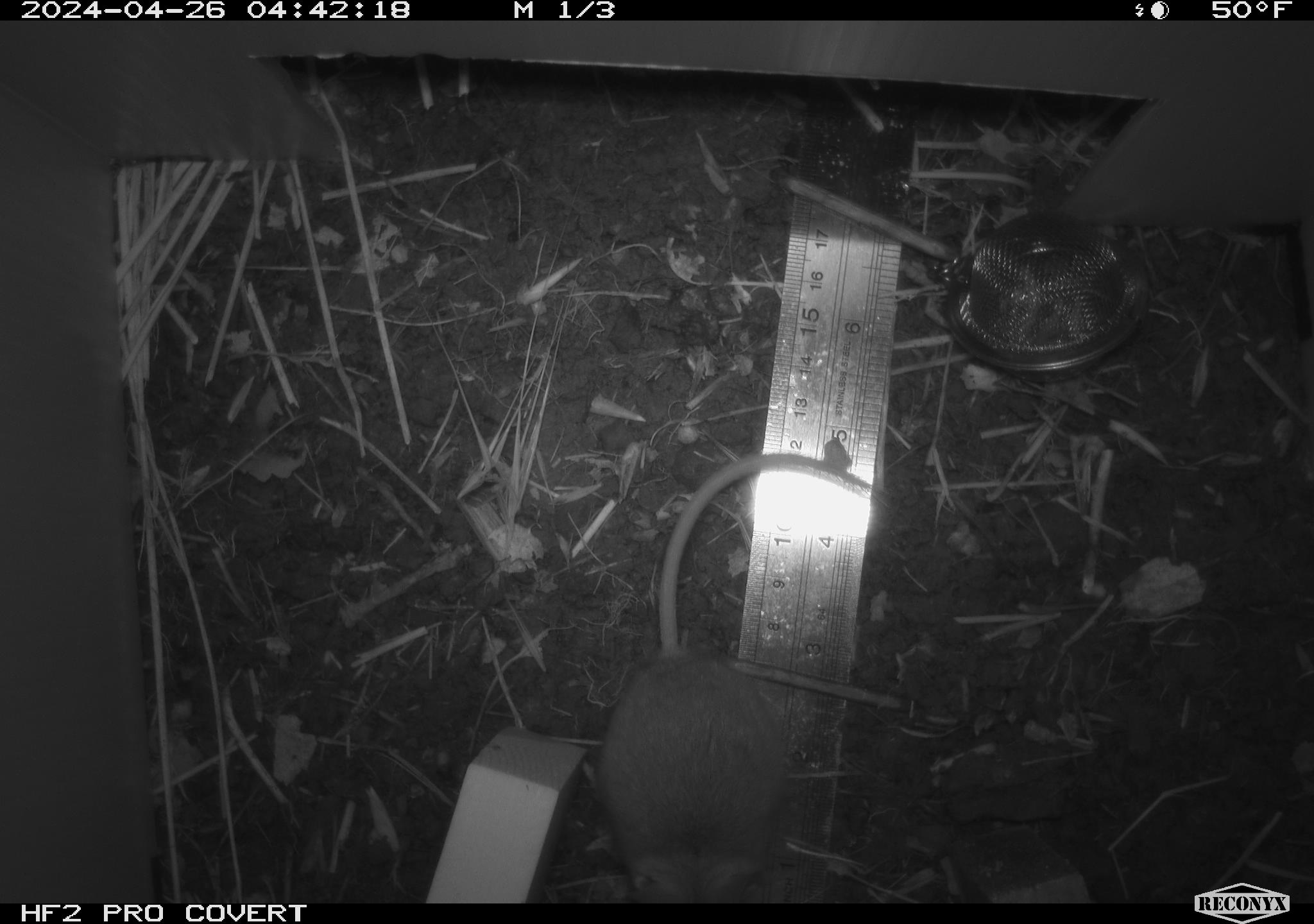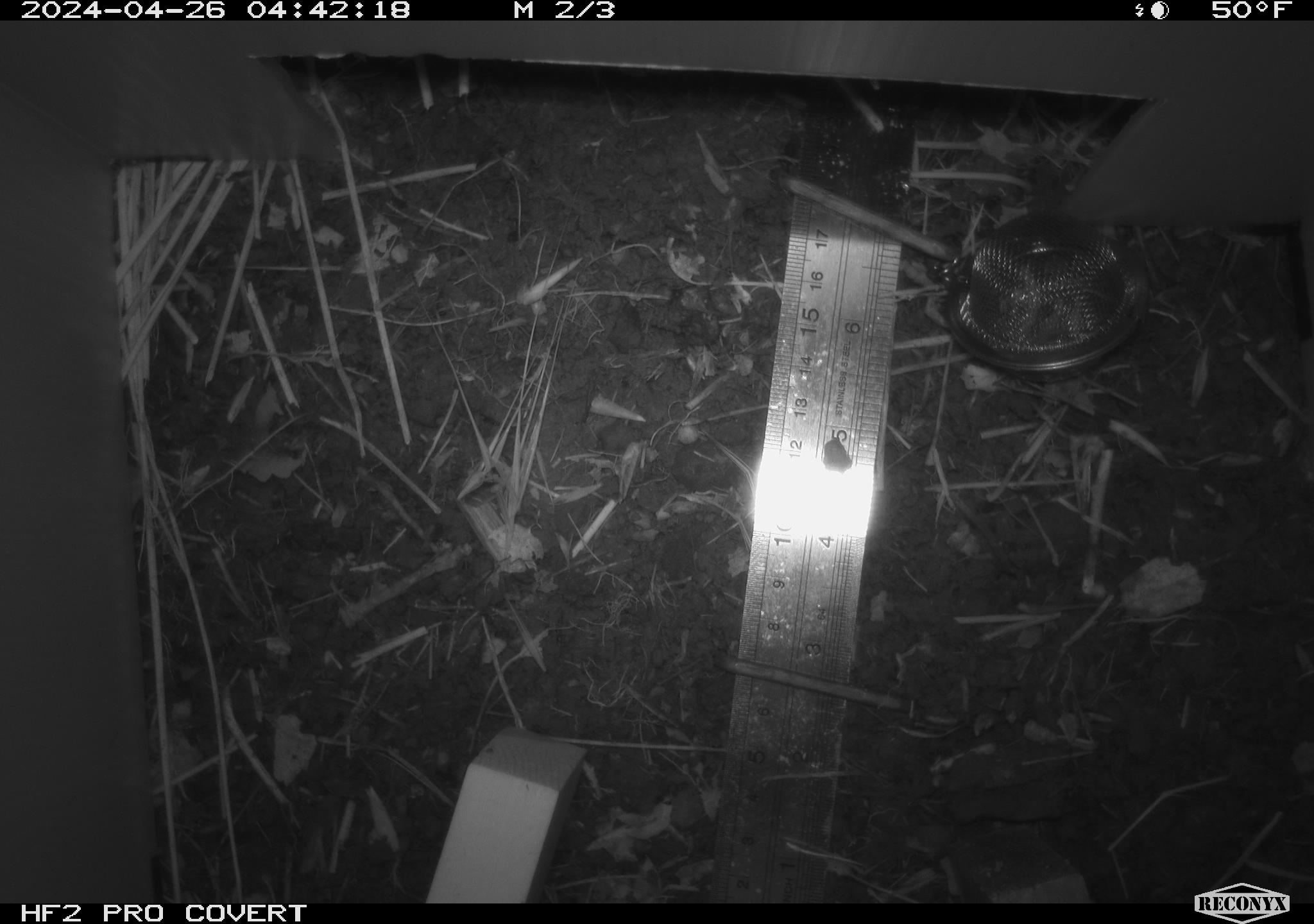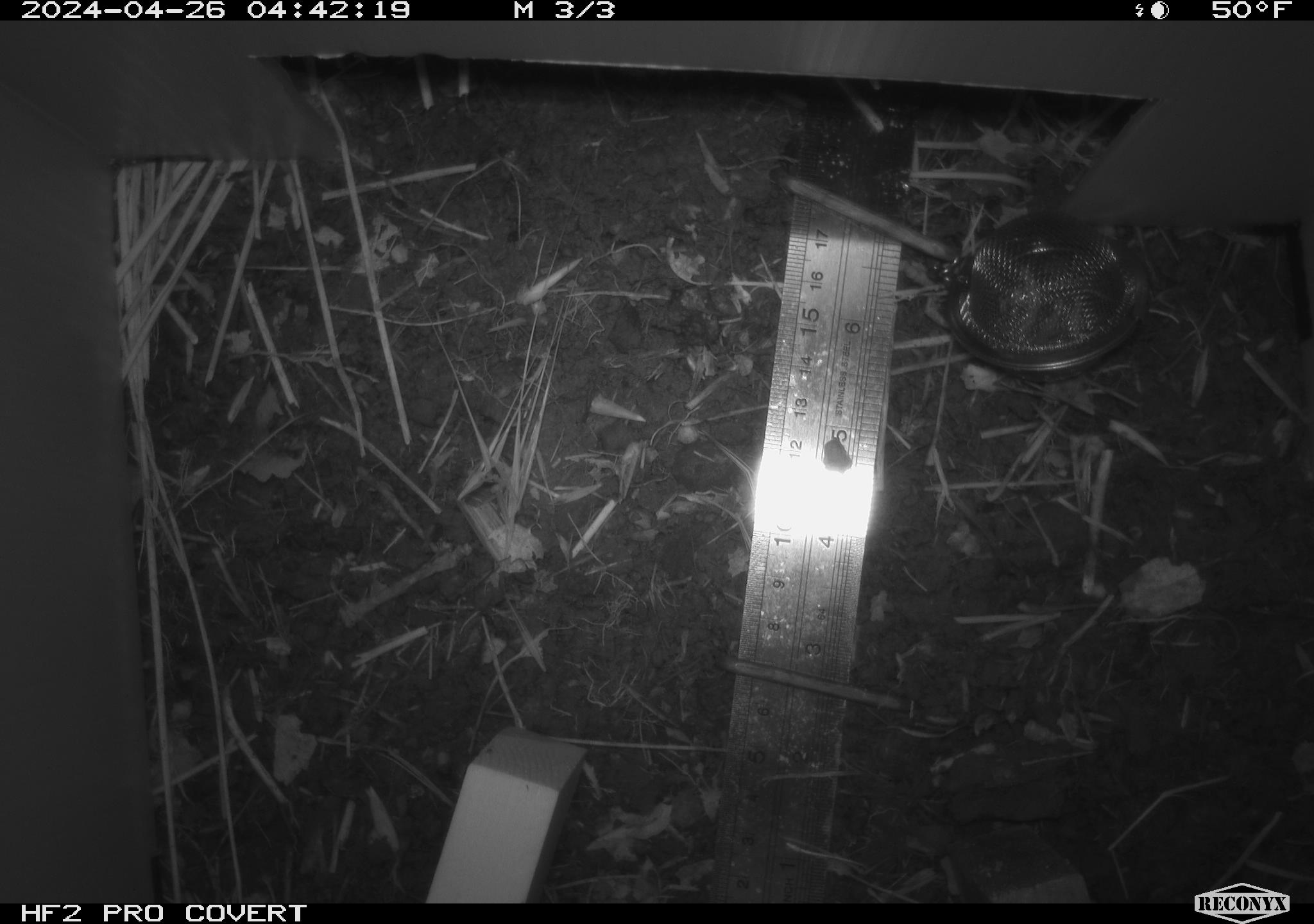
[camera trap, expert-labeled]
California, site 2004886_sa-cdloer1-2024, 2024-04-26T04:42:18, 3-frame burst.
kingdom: Animalia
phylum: Chordata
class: Mammalia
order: Rodentia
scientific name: Rodentia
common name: mouse species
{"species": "mouse species (Rodentia)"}